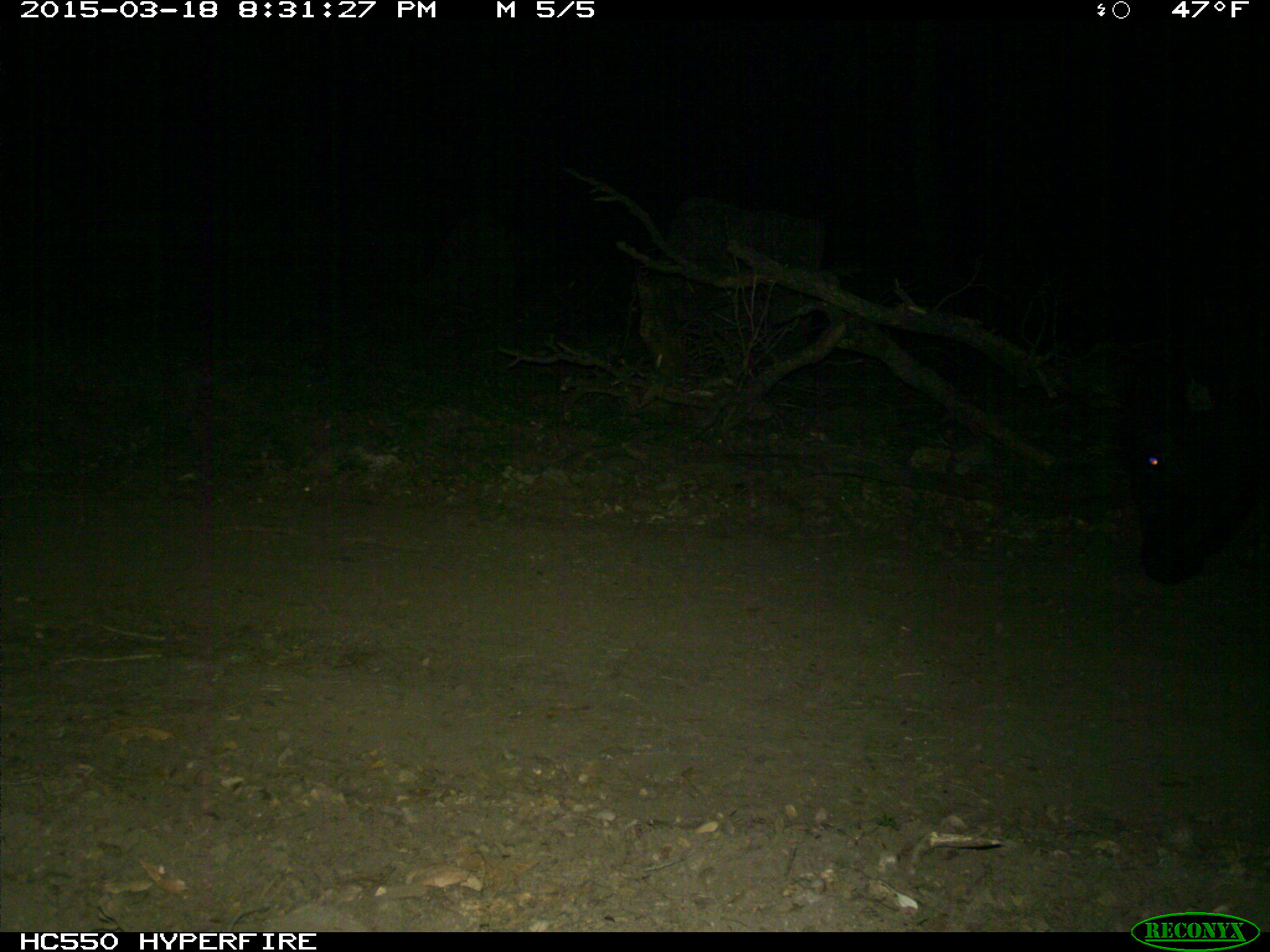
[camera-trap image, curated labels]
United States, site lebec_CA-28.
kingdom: Animalia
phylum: Chordata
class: Mammalia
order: Artiodactyla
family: Bovidae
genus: Bos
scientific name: Bos taurus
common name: domestic cow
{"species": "Bos taurus (domestic cow)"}